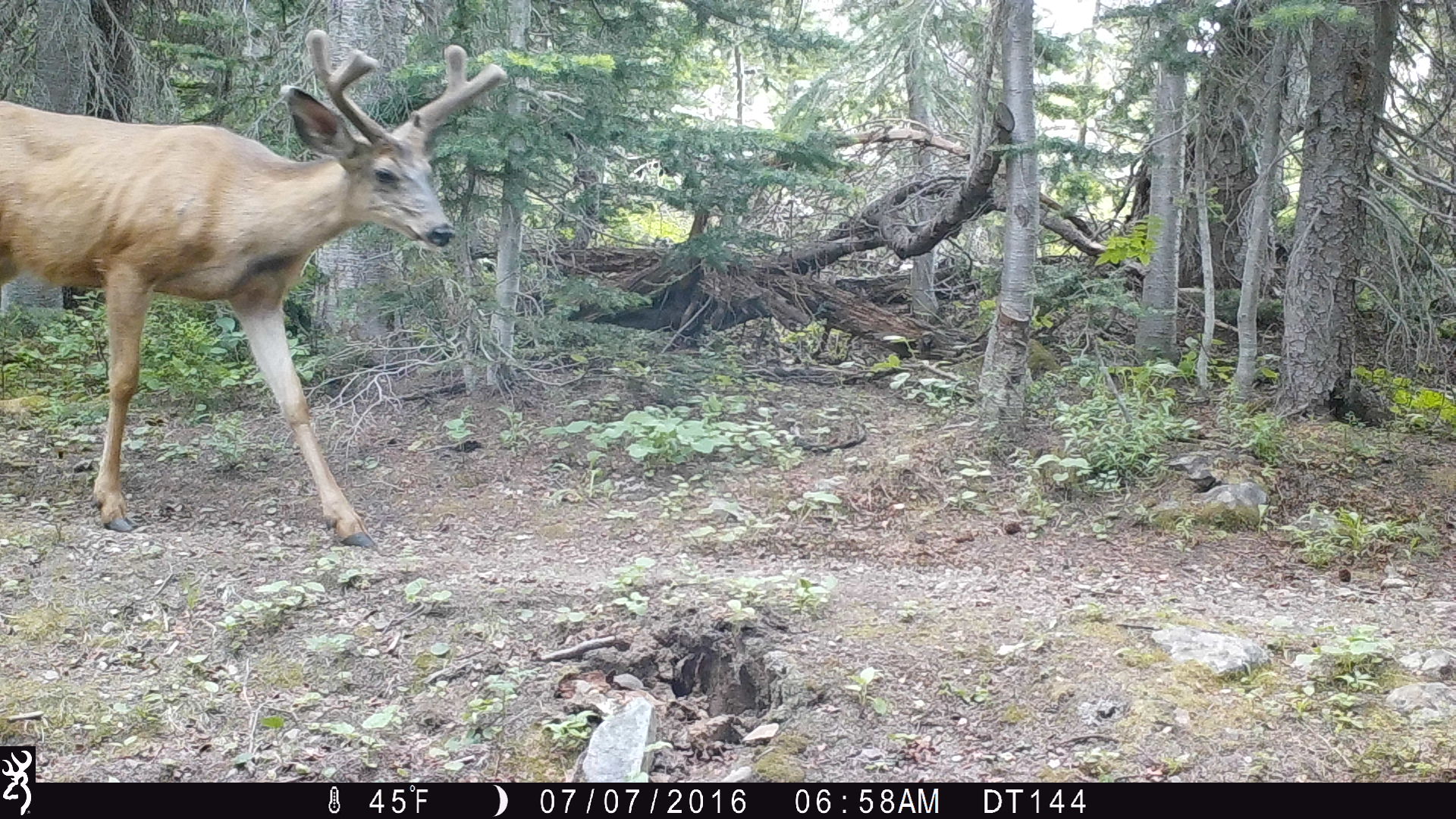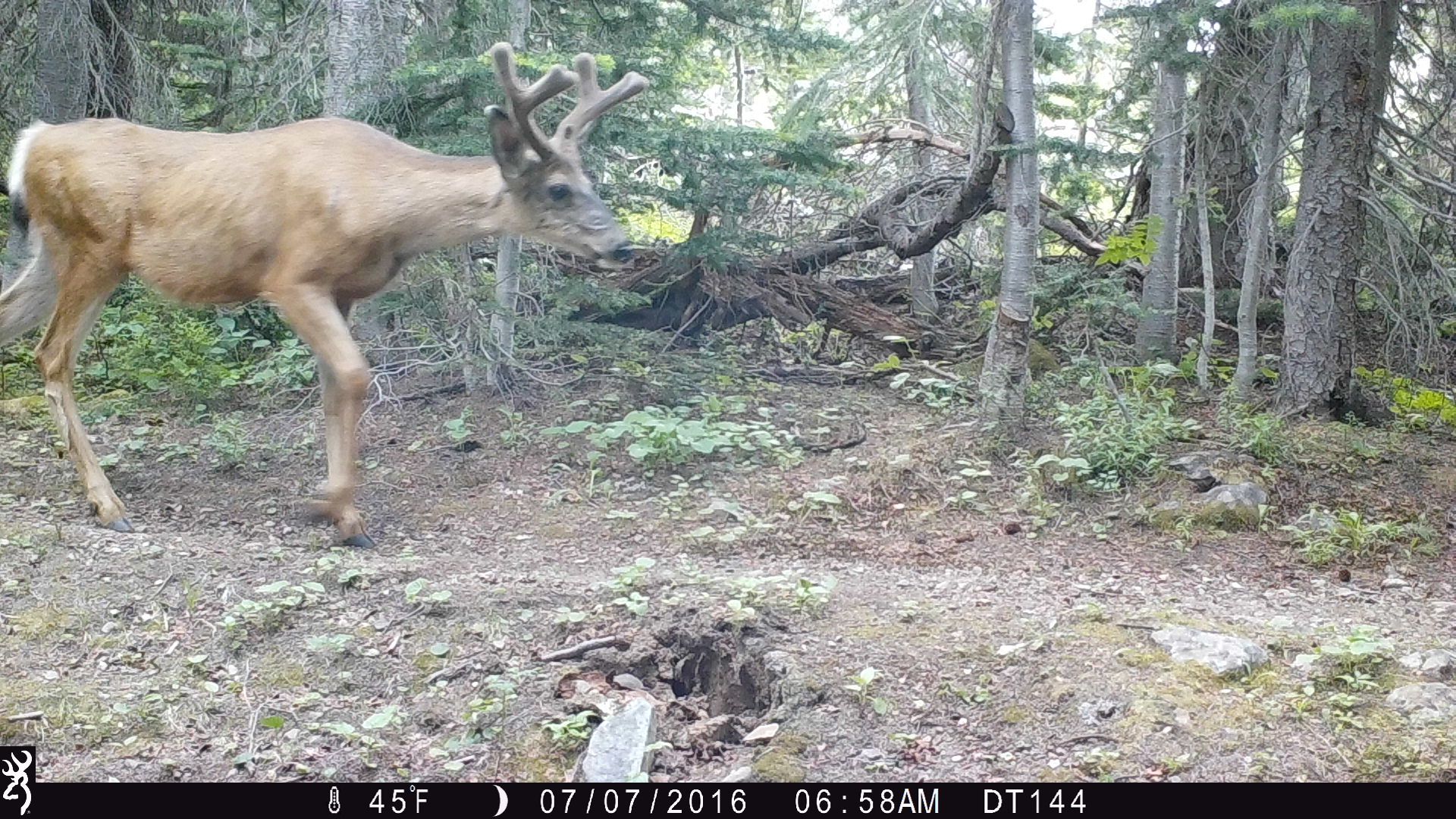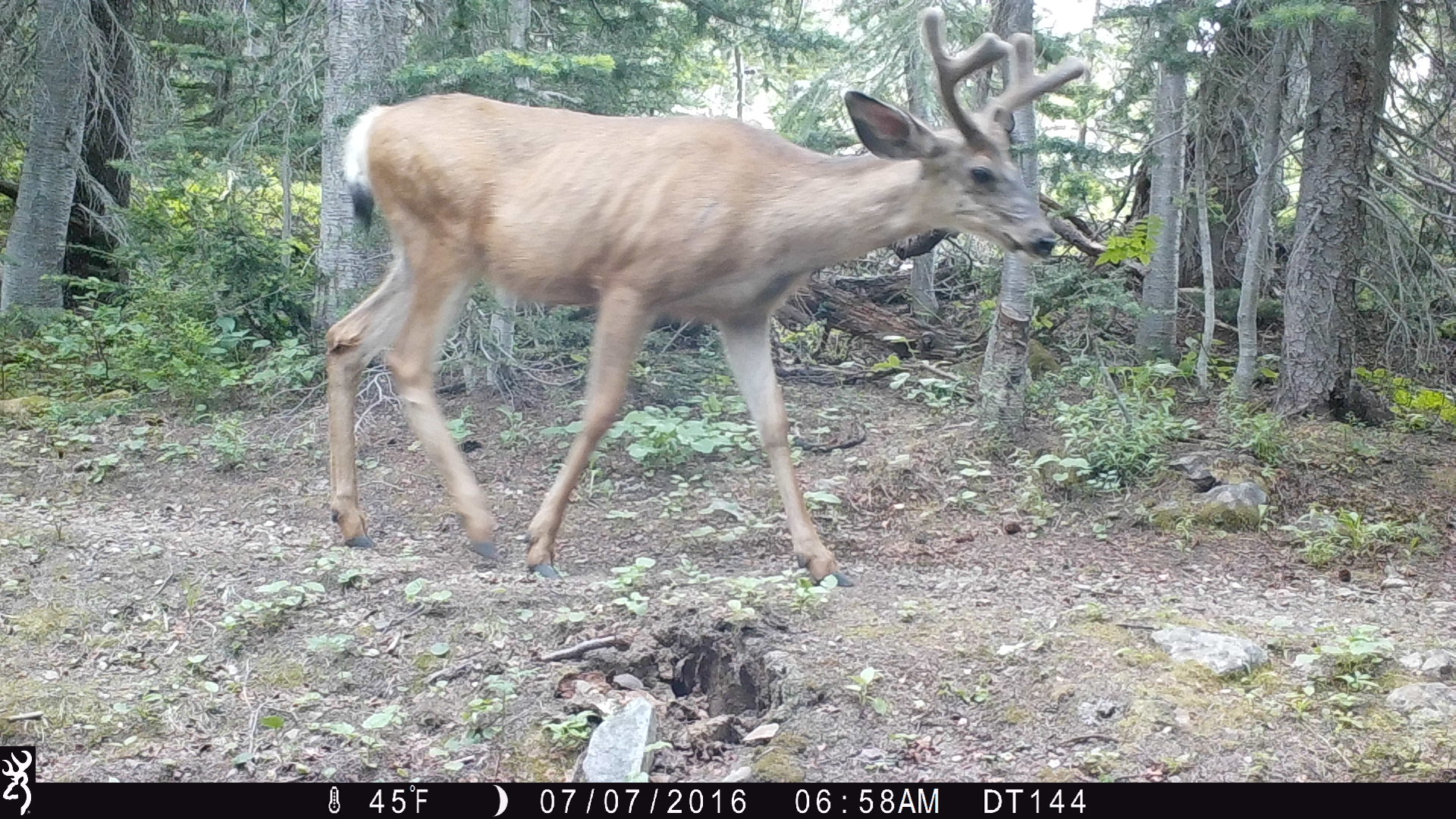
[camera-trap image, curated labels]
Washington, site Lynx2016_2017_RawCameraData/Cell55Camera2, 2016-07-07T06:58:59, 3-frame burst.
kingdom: Animalia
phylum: Chordata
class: Mammalia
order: Artiodactyla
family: Cervidae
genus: Odocoileus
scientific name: Odocoileus hemionus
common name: mule deer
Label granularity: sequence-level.